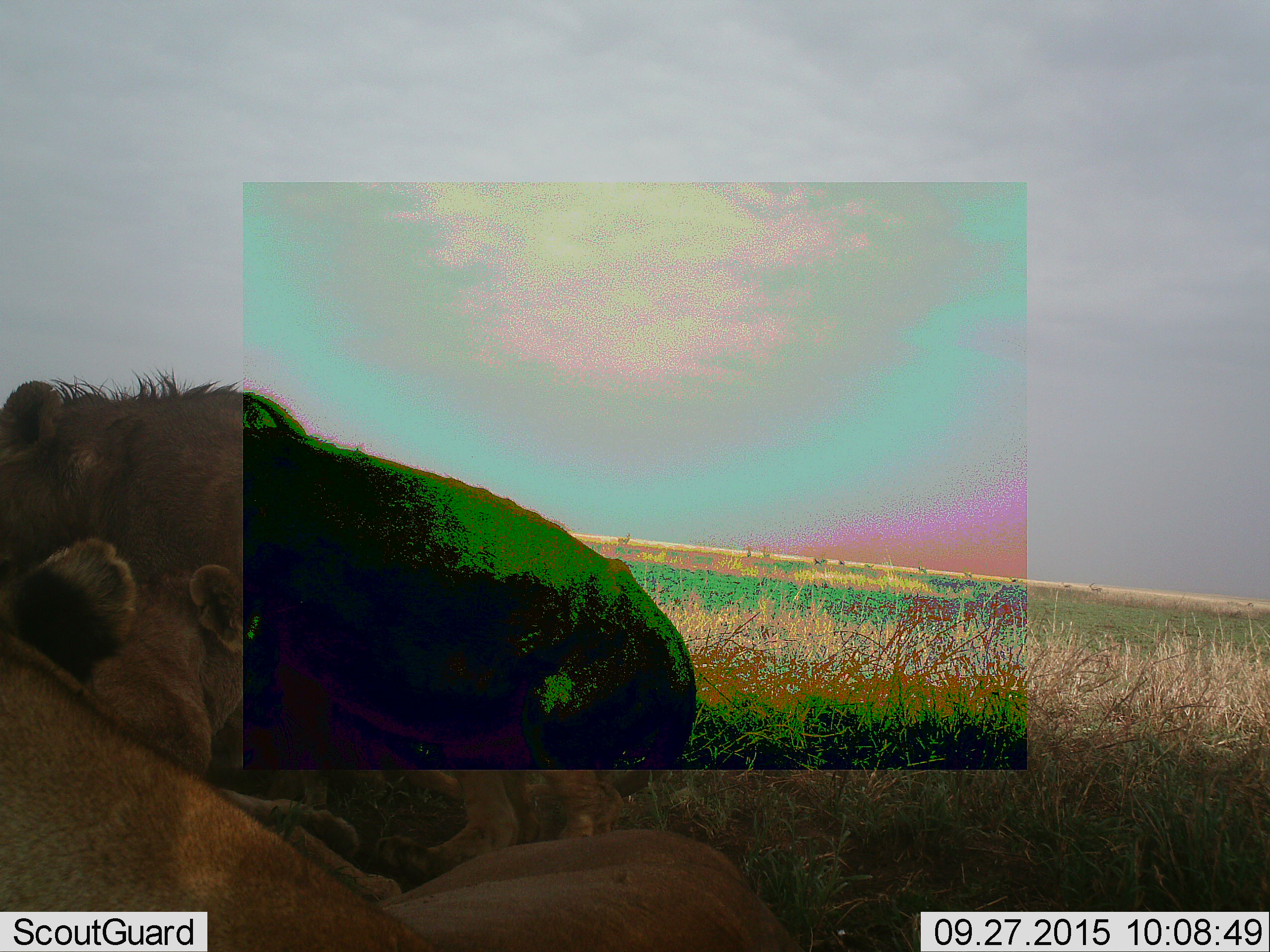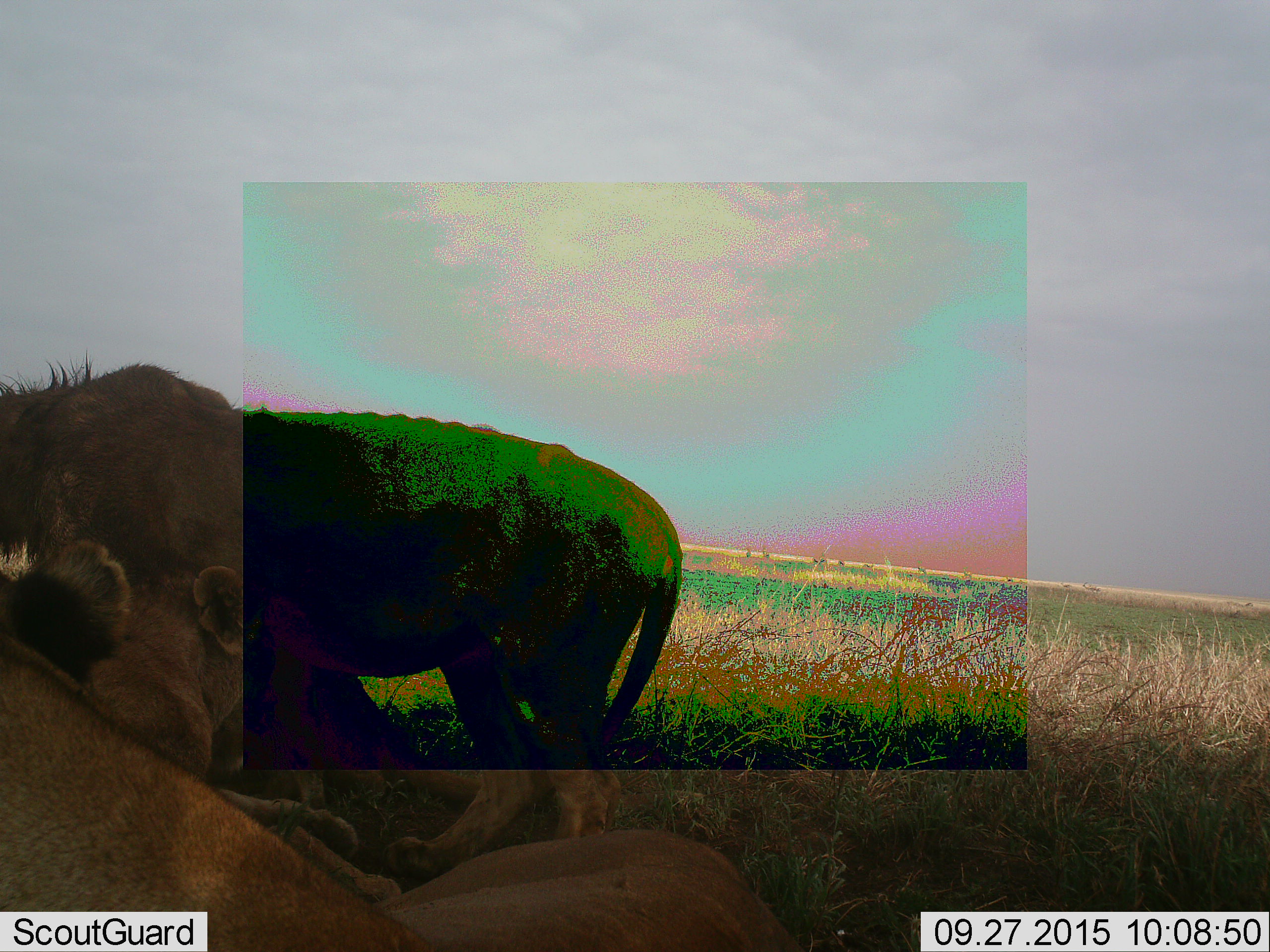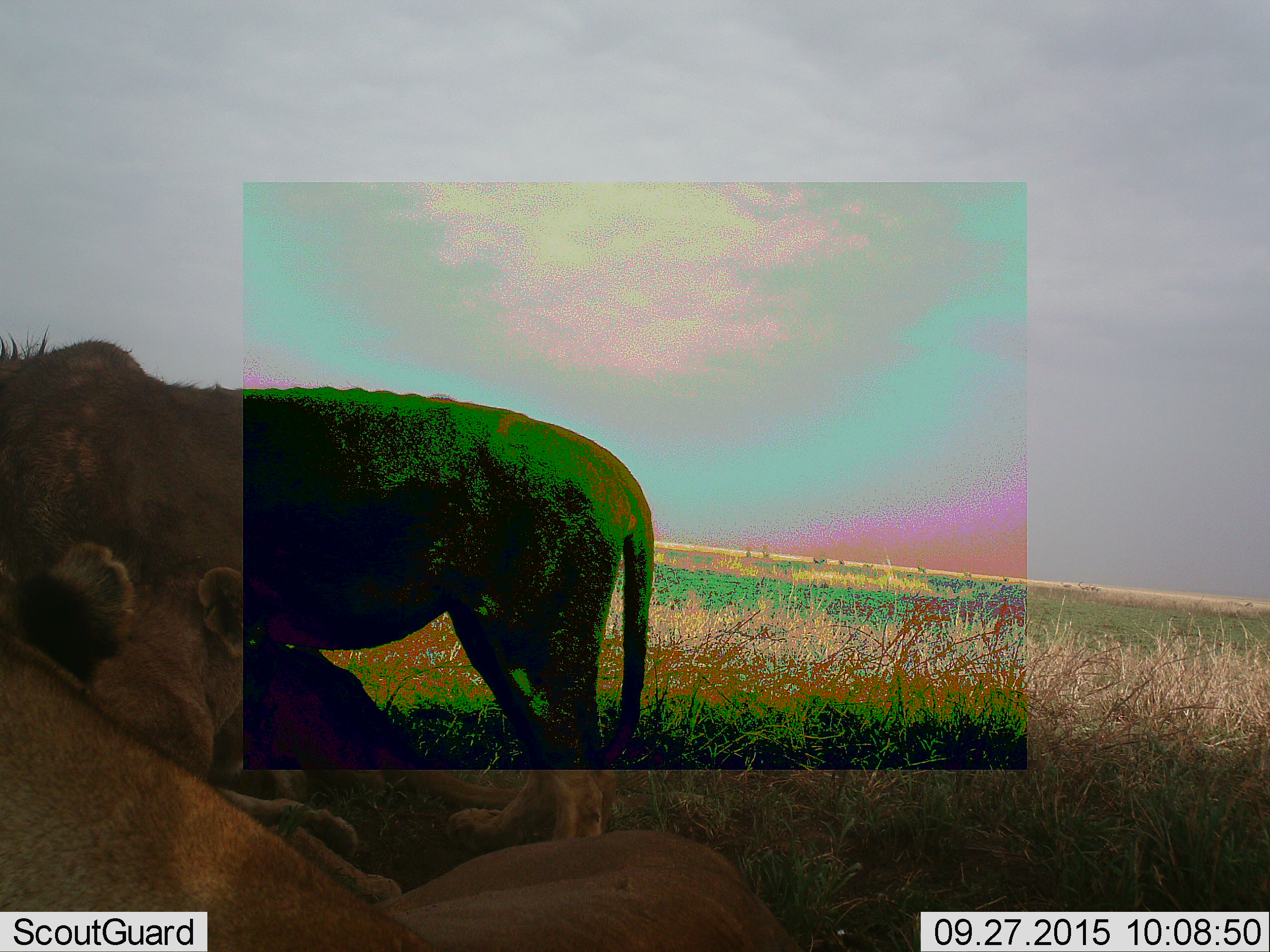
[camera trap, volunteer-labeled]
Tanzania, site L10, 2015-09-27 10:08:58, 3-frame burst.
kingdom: Animalia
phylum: Chordata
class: Mammalia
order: Carnivora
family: Felidae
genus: Panthera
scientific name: Panthera leo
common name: lion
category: lionfemale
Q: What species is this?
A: Lionfemale (lion) (Panthera leo).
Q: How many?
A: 2.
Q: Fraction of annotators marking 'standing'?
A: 11%.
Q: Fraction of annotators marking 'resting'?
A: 89%.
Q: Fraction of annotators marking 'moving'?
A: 11%.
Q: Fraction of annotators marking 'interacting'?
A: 22%.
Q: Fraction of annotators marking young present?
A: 22%.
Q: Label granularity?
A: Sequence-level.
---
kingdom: Animalia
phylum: Chordata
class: Mammalia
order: Carnivora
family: Felidae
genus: Panthera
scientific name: Panthera leo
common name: lion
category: lionmale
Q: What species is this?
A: Lionmale (lion) (Panthera leo).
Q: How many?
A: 1.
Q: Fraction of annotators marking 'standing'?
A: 25%.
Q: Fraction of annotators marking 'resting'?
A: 50%.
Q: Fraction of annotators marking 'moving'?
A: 25%.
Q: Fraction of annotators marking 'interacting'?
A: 12%.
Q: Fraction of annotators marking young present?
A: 38%.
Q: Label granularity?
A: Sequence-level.